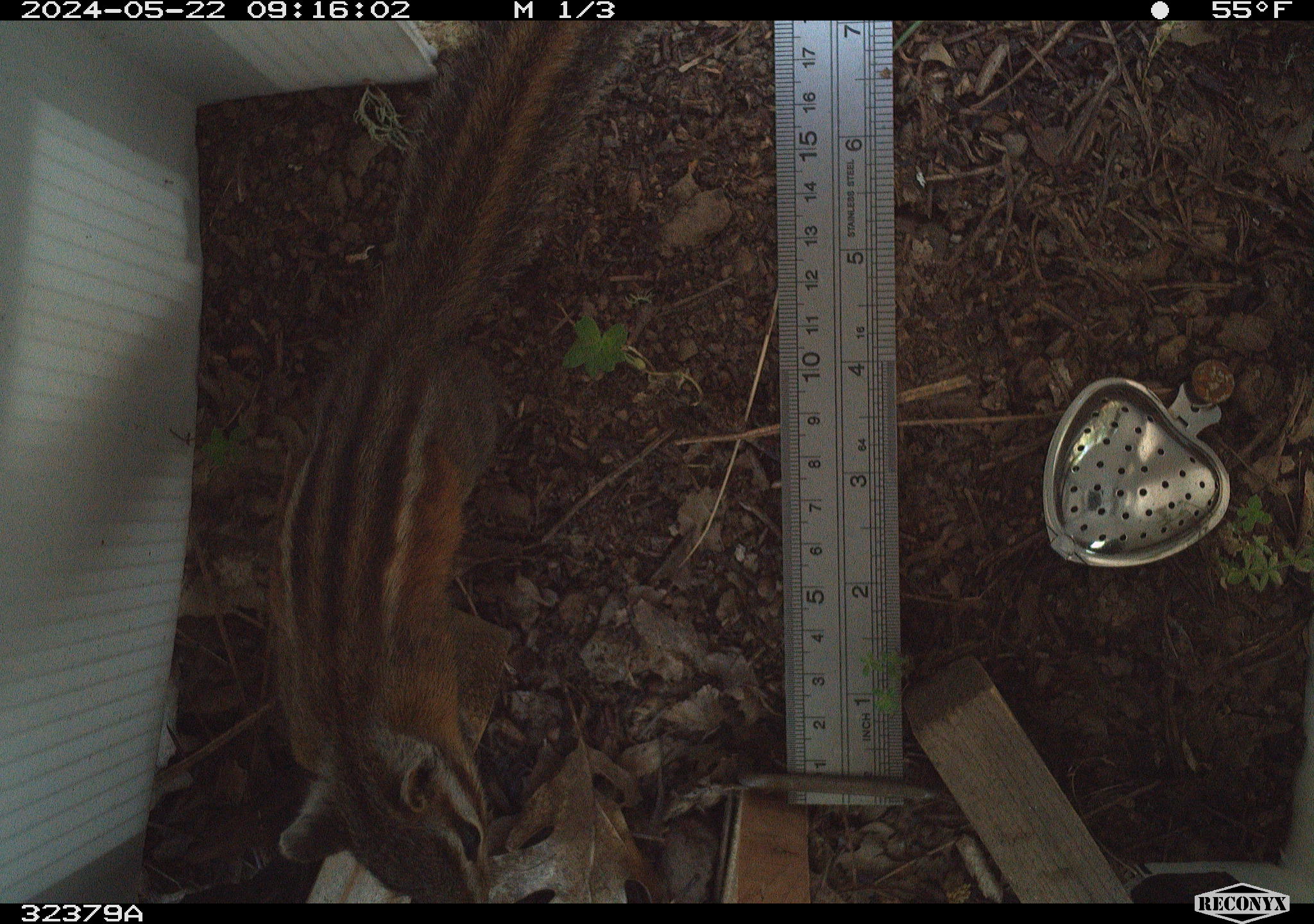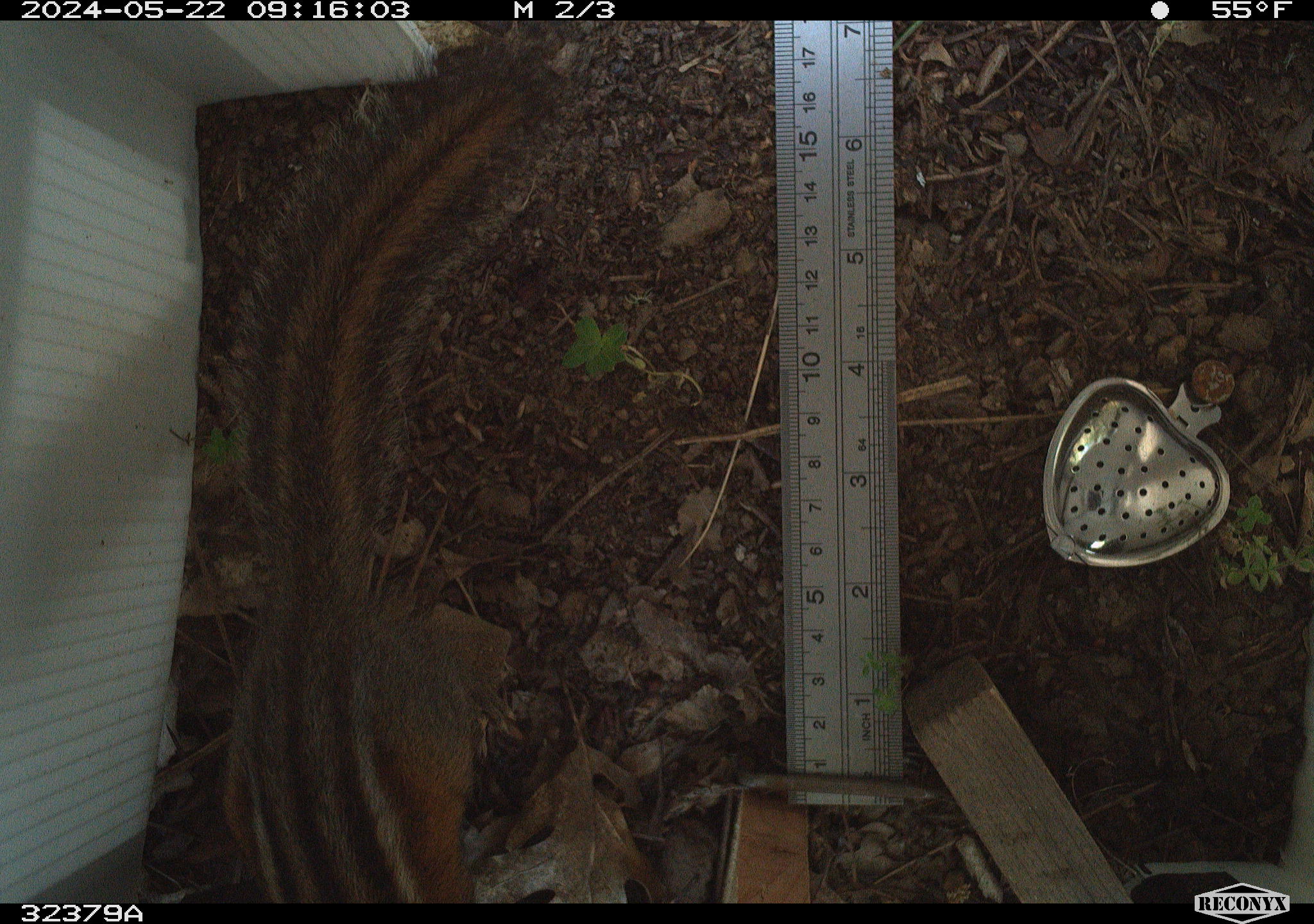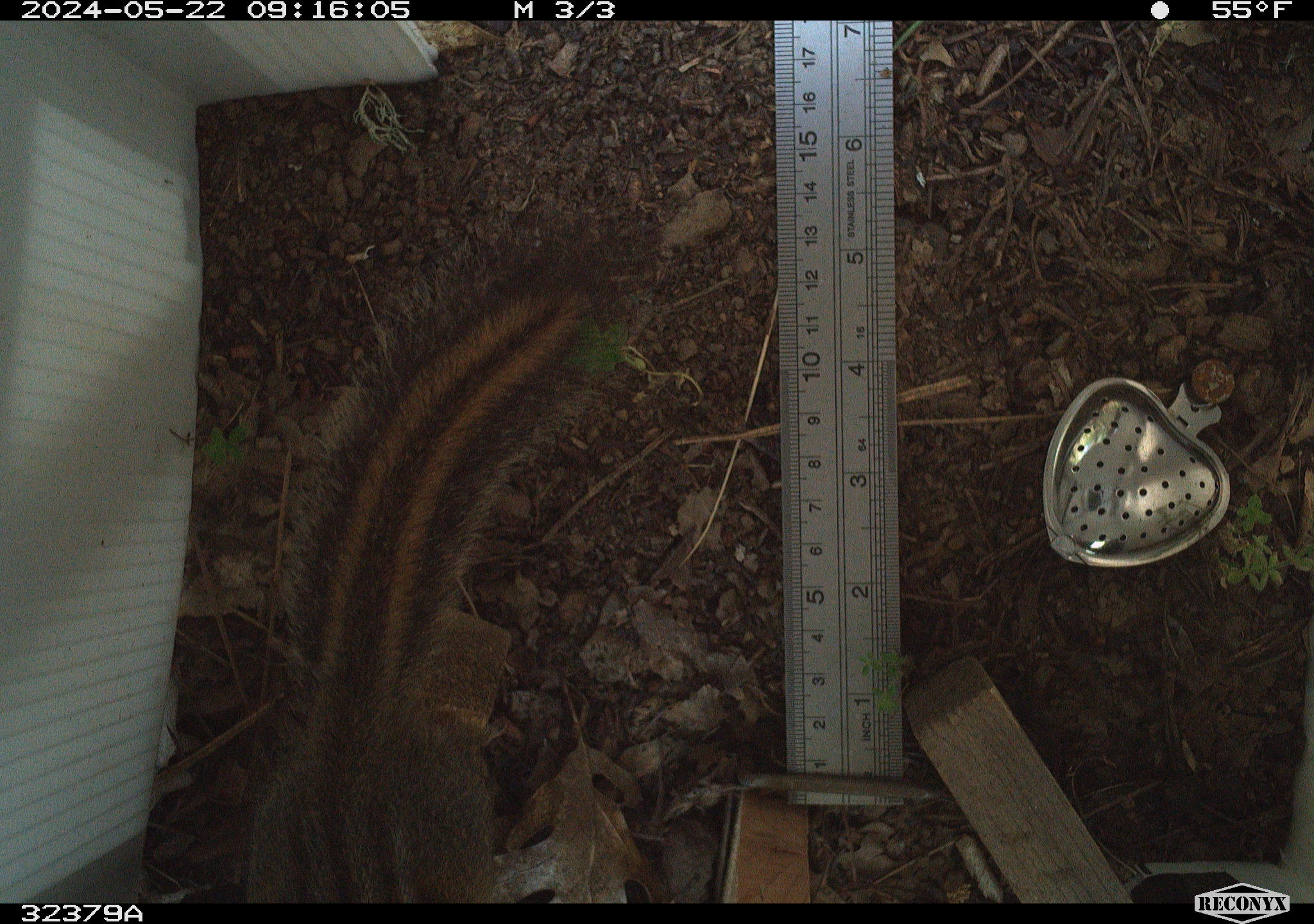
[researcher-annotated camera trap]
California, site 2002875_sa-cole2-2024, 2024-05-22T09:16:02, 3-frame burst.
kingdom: Animalia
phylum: Chordata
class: Mammalia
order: Rodentia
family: Sciuridae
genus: Neotamias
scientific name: Neotamias sonomae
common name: sonoma chipmunk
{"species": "sonoma chipmunk (Neotamias sonomae)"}